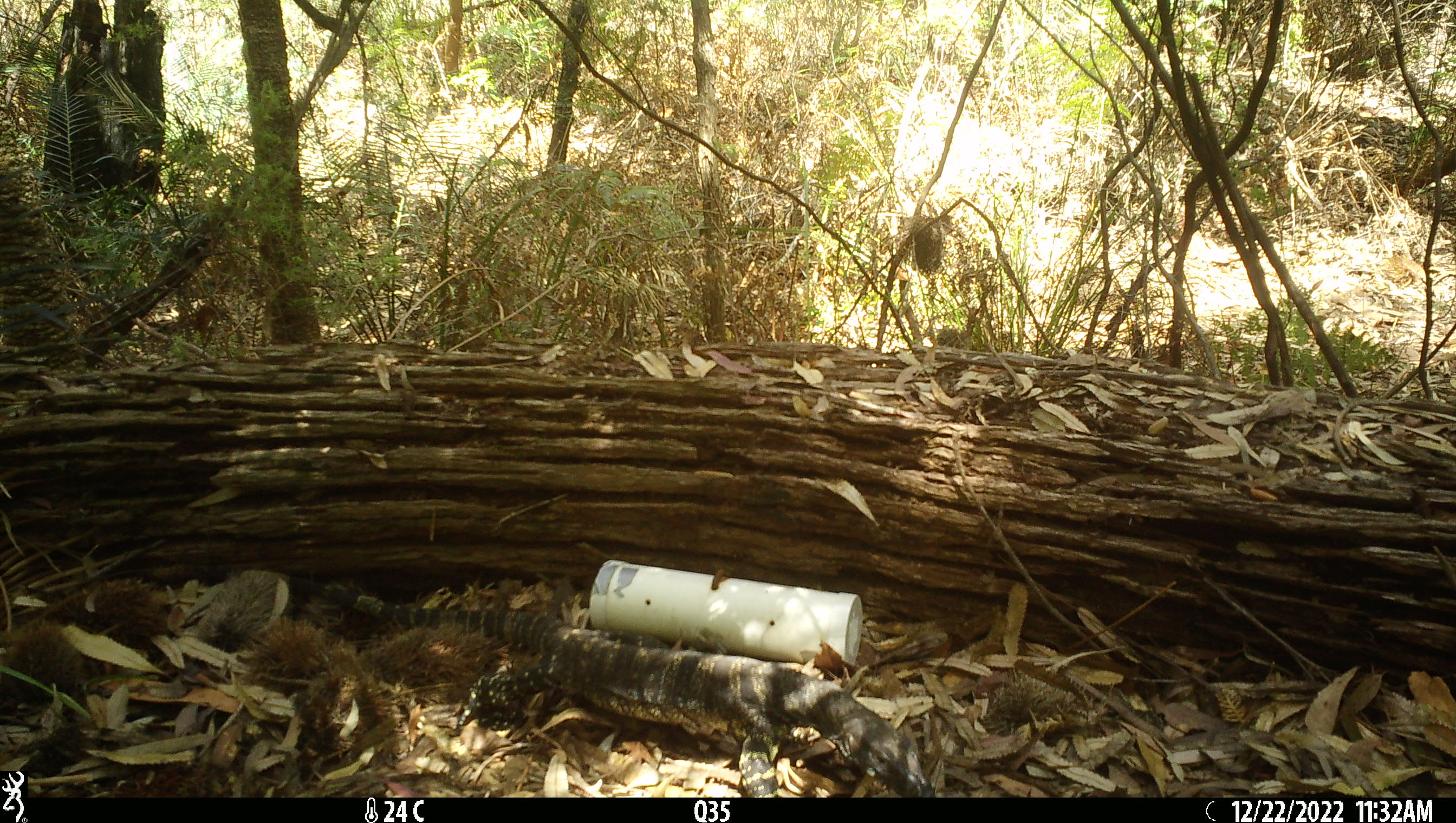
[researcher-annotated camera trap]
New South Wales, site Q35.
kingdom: Animalia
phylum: Chordata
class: Reptilia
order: Squamata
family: Varanidae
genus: Varanus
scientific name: Varanus varius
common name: lace monitor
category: goanna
Goanna (lace monitor) (Varanus varius).